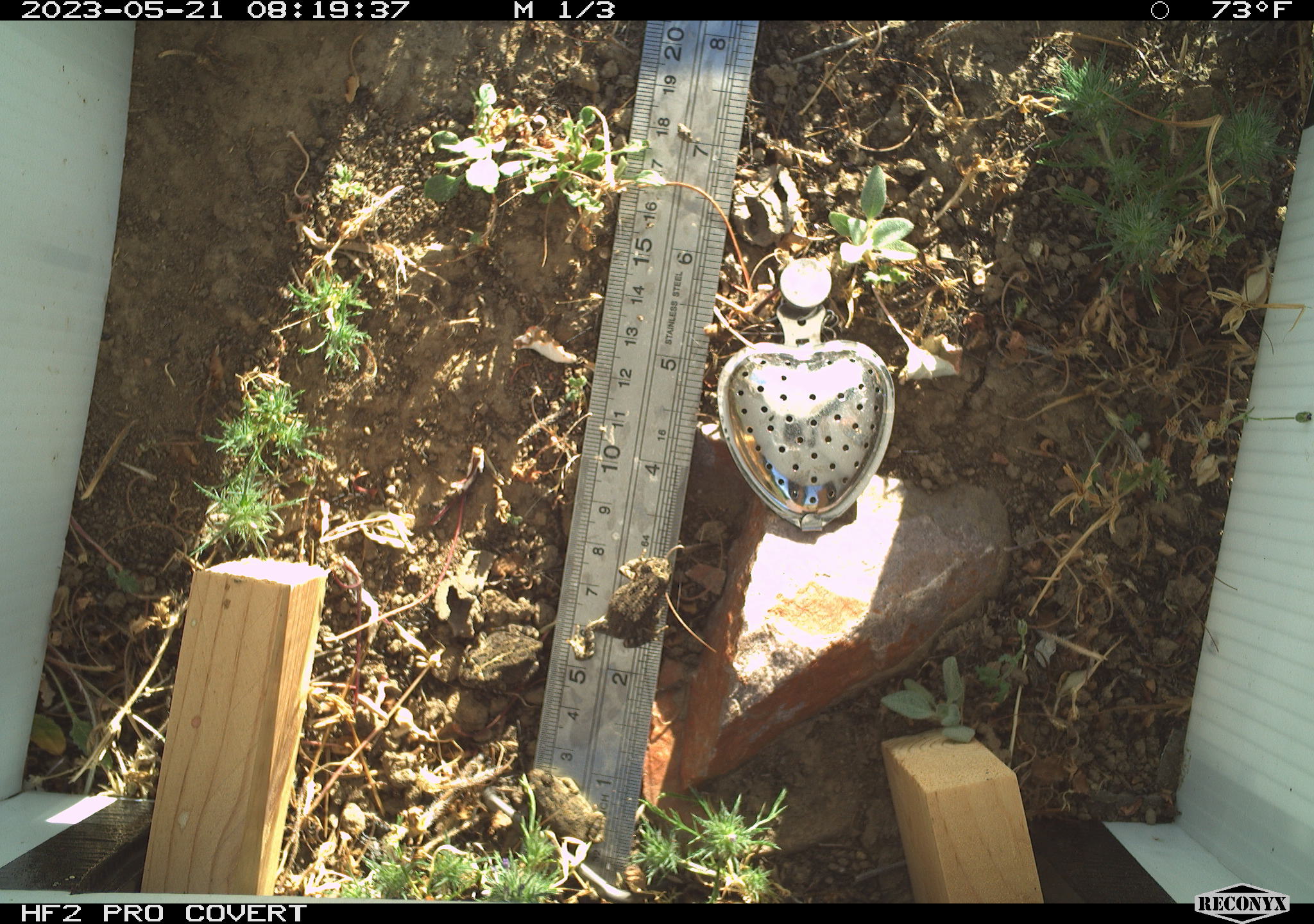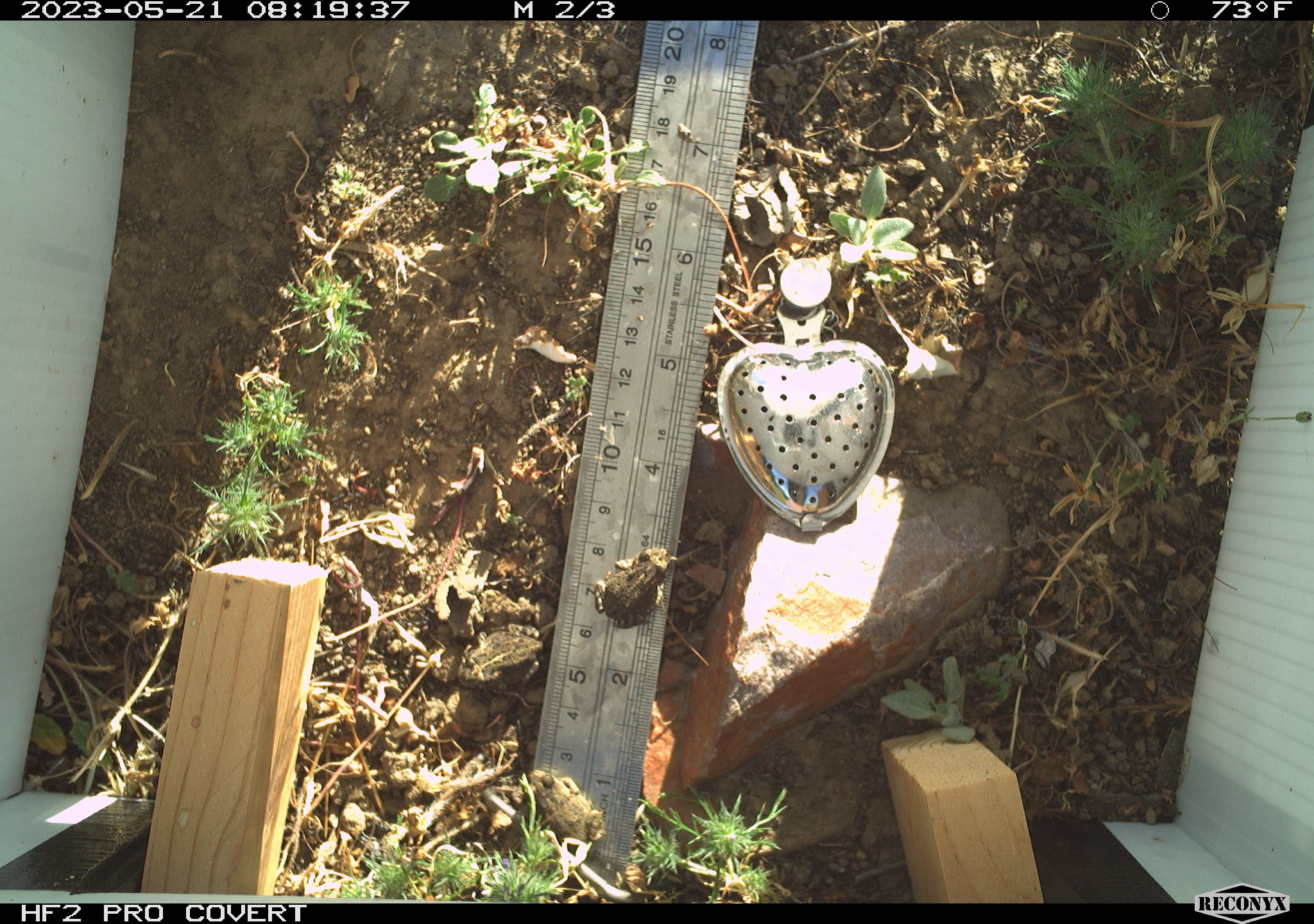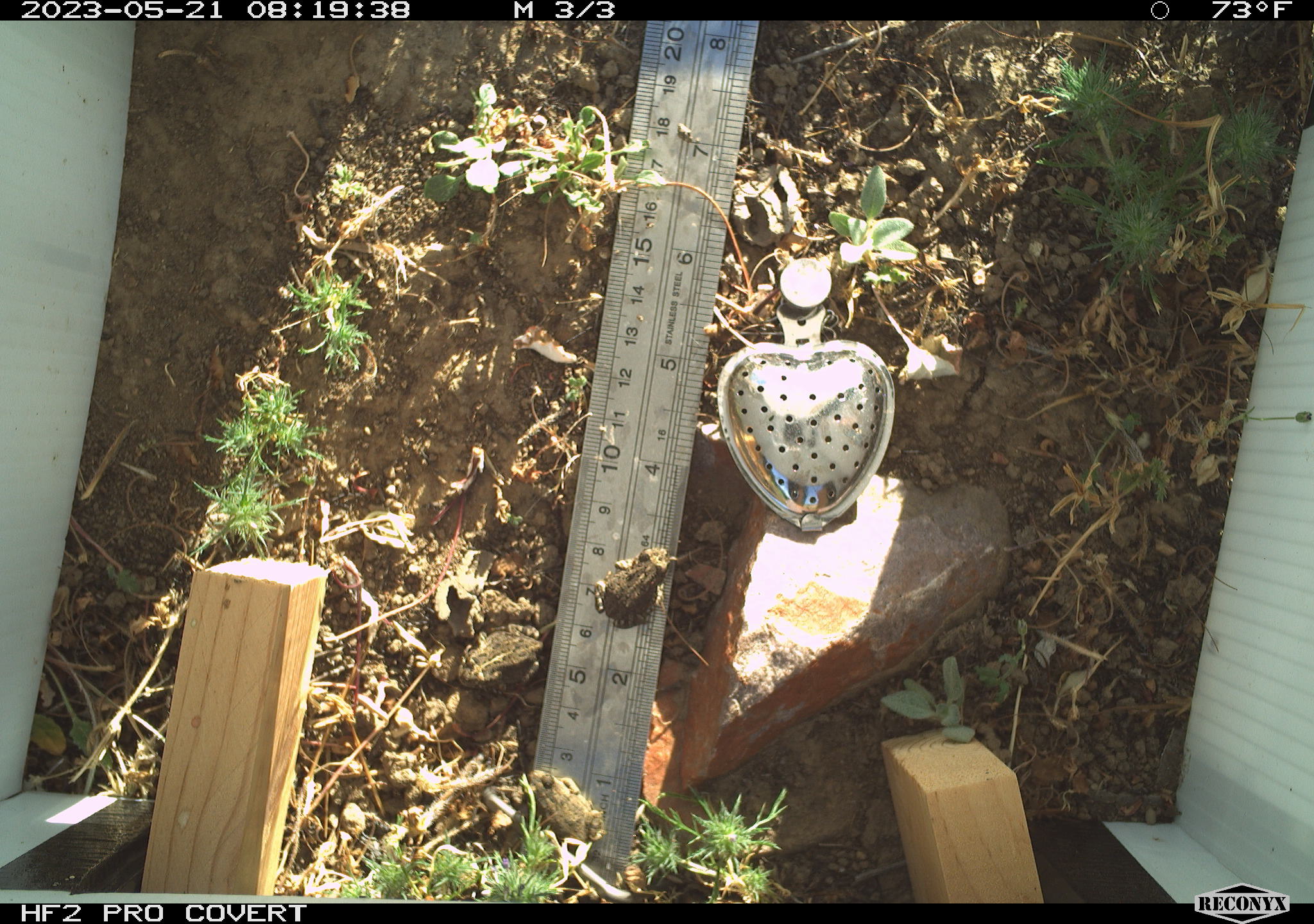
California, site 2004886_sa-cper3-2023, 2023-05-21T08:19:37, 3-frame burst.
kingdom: Animalia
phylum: Chordata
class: Amphibia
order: Anura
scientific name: Anura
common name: frogs